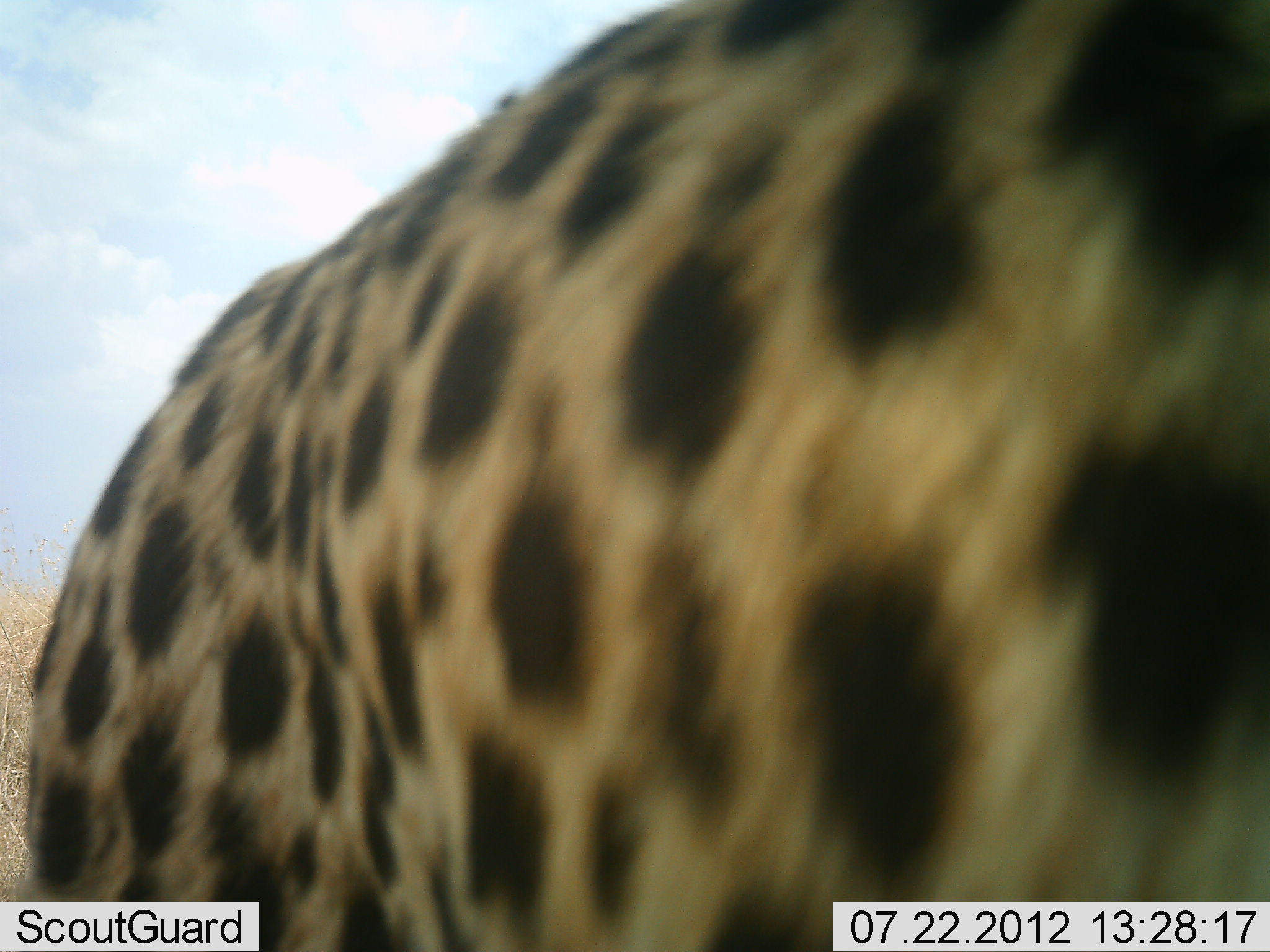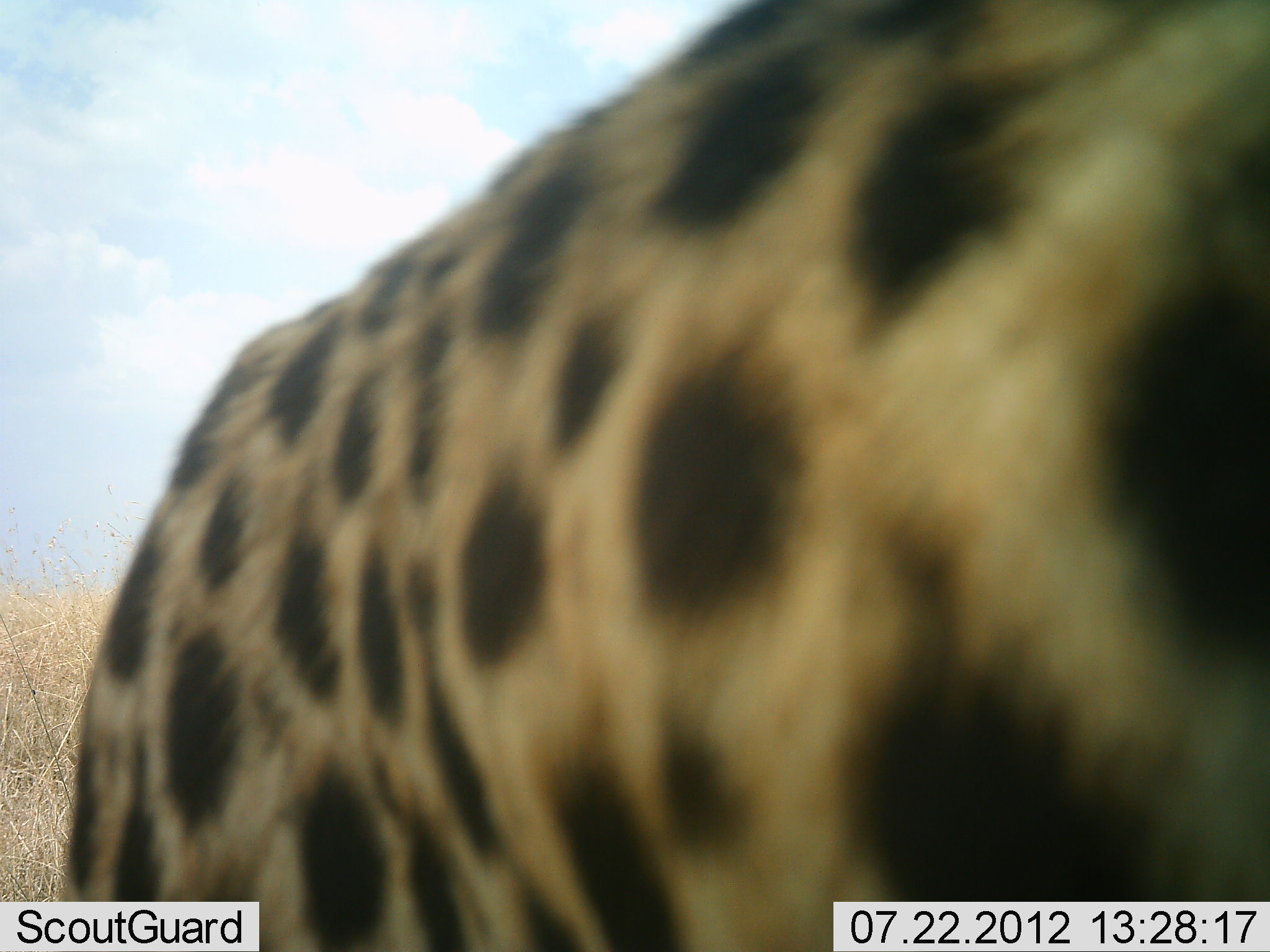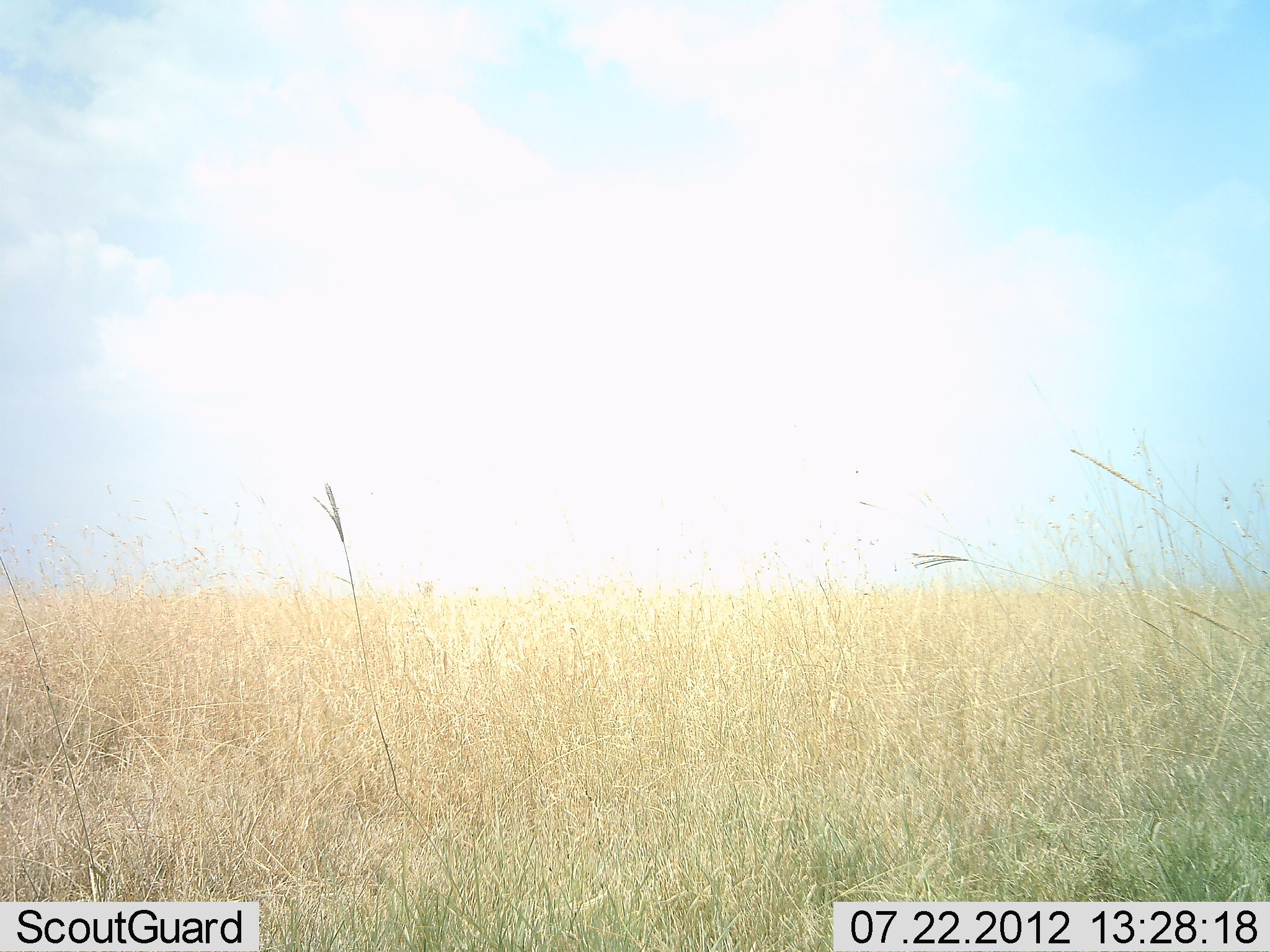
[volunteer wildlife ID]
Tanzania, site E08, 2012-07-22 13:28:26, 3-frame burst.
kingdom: Animalia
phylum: Chordata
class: Mammalia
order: Carnivora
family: Felidae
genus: Acinonyx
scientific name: Acinonyx jubatus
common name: cheetah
Cheetah (Acinonyx jubatus), count 1. Behavior (volunteer vote fractions): standing 10%, resting 0%, moving 90%, interacting 0%. Young present (vote fraction): 0%. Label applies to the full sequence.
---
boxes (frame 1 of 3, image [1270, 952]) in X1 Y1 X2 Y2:
animal: 22 1 1269 952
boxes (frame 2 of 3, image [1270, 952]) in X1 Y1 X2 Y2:
animal: 56 0 1270 951